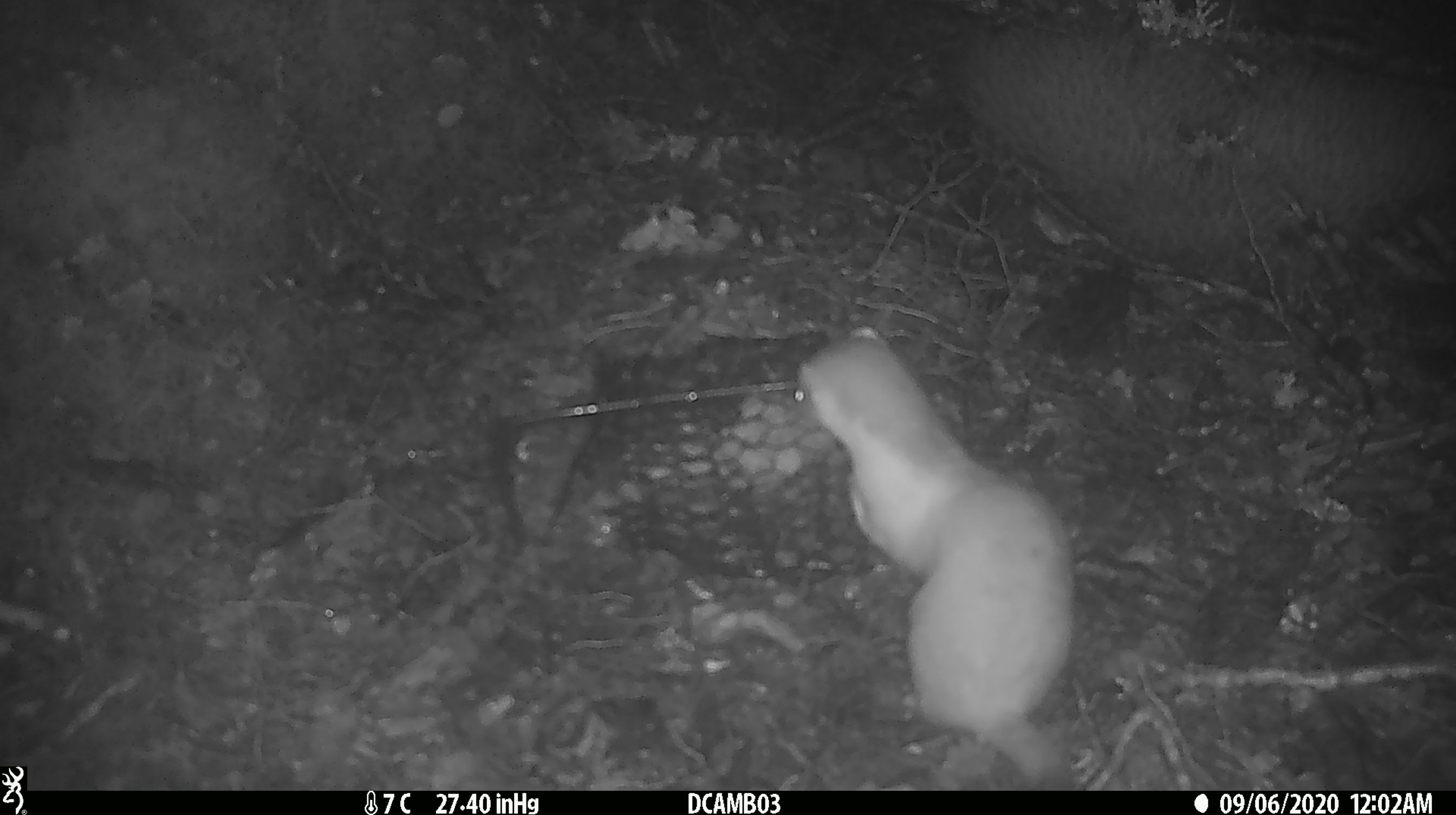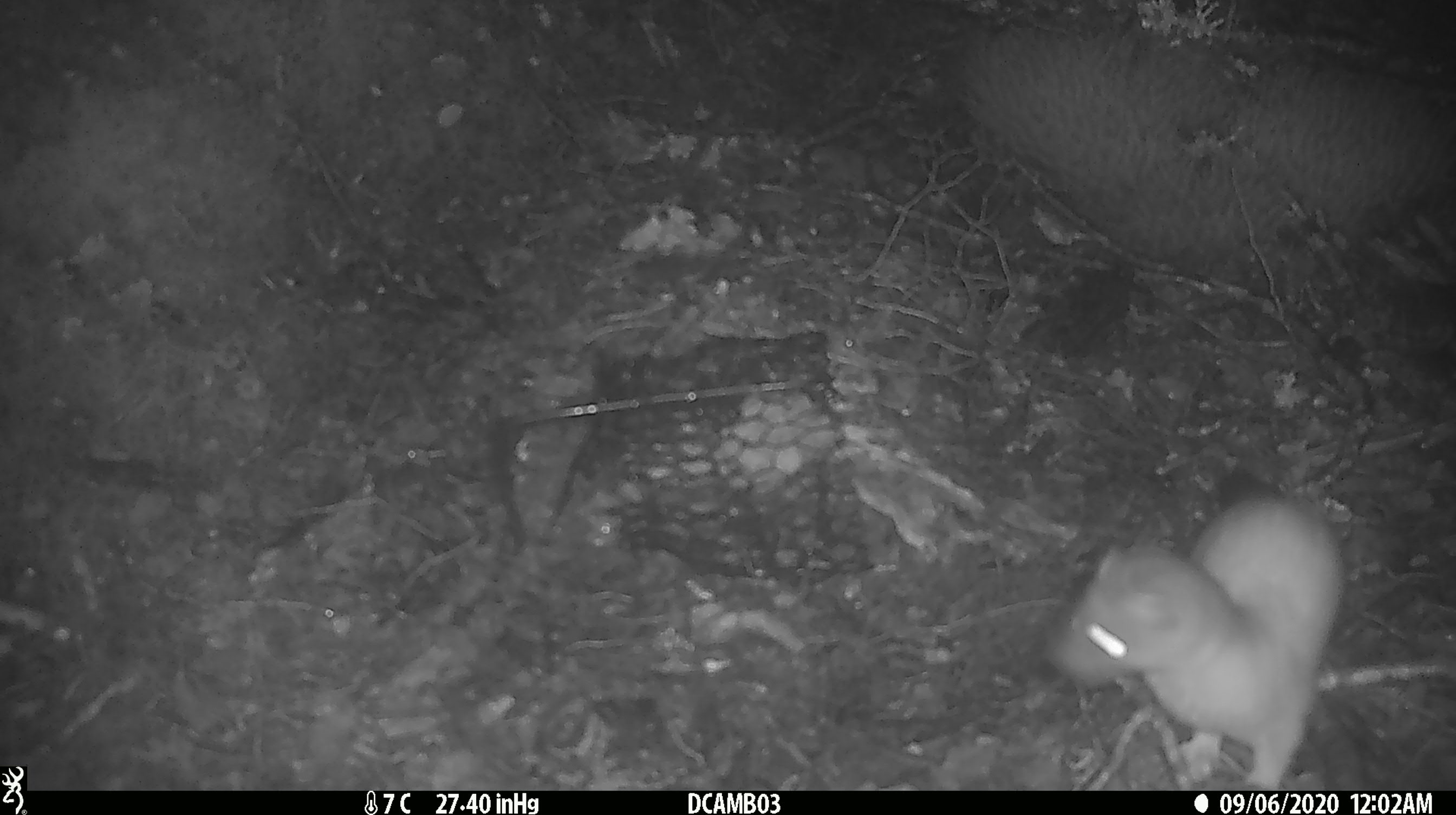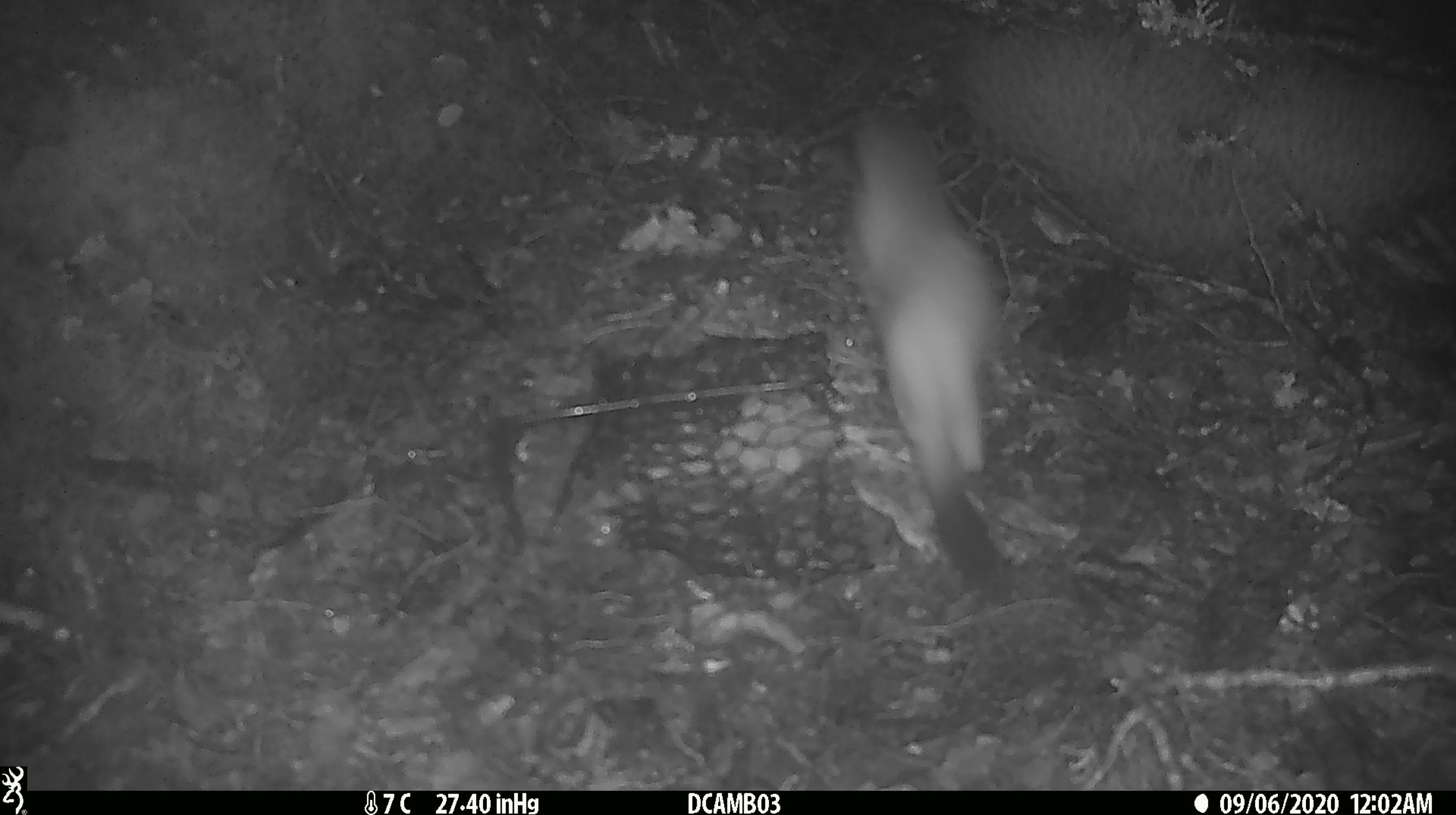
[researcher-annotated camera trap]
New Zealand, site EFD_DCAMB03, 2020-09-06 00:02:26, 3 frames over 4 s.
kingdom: Animalia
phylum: Chordata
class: Mammalia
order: Carnivora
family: Mustelidae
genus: Mustela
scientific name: Mustela erminea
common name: stoat